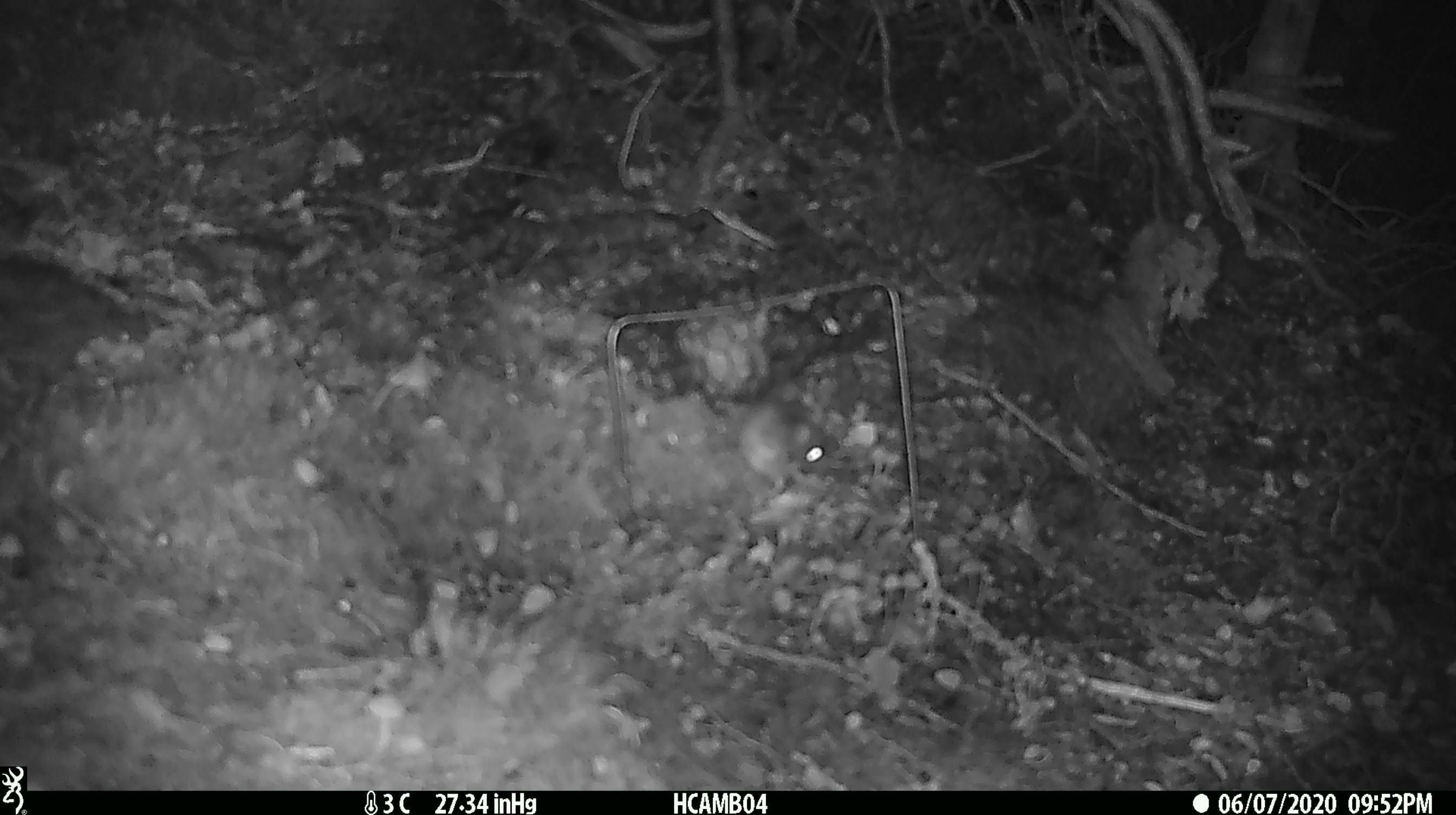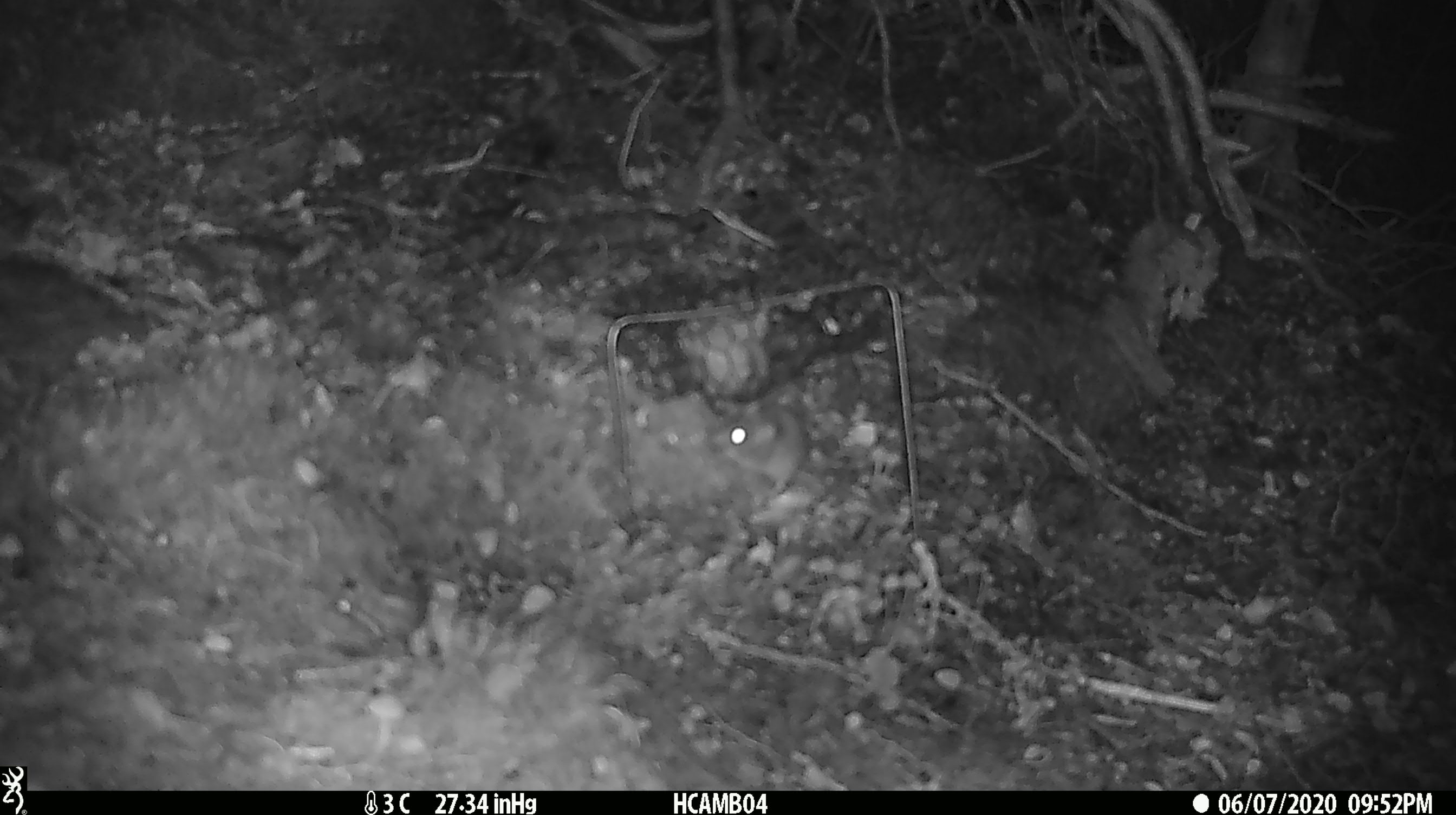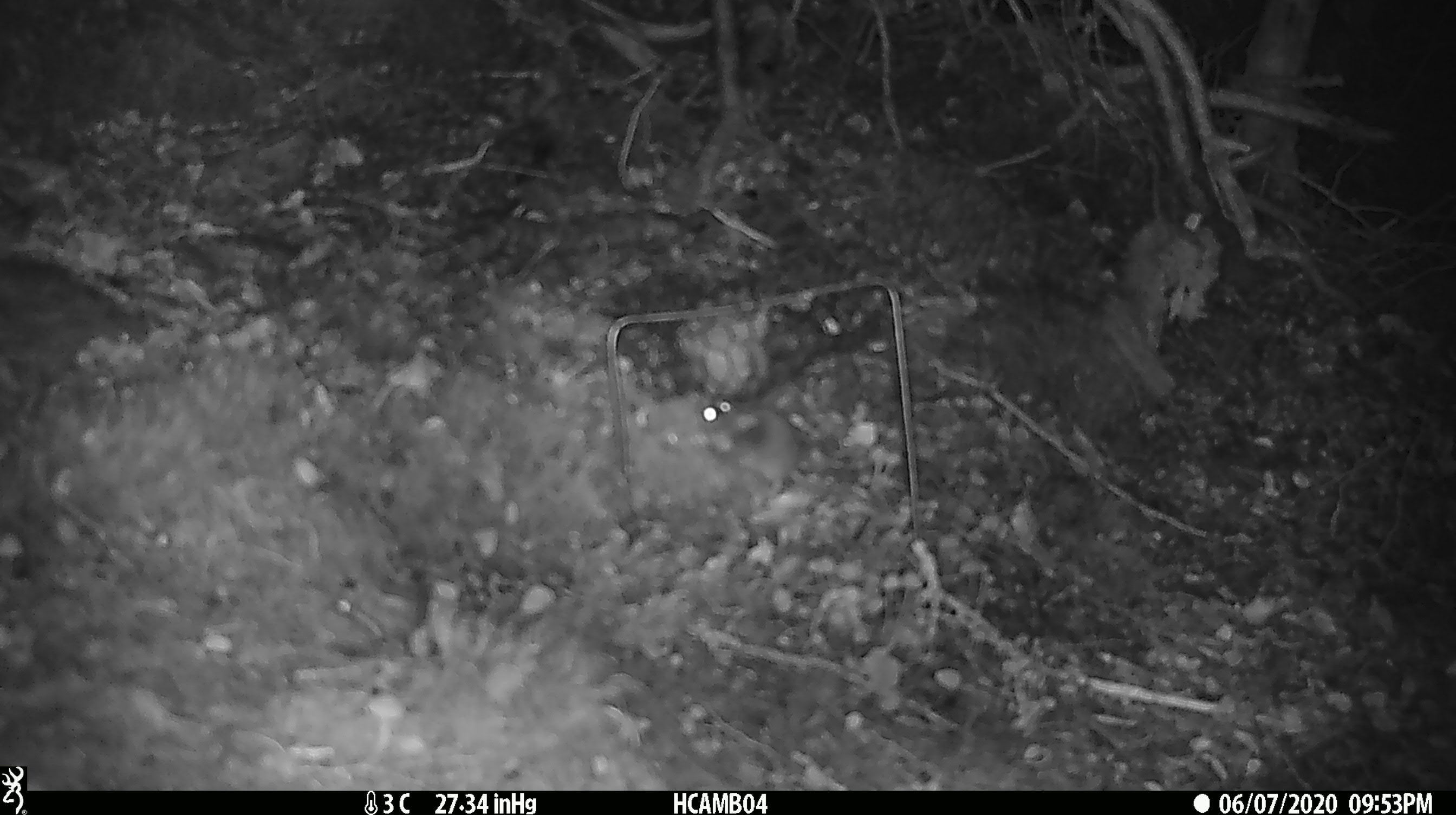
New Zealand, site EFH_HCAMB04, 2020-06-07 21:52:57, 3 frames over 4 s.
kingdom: Animalia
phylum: Chordata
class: Mammalia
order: Rodentia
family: Muridae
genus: Mus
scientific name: Mus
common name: mouse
Mouse (Mus).